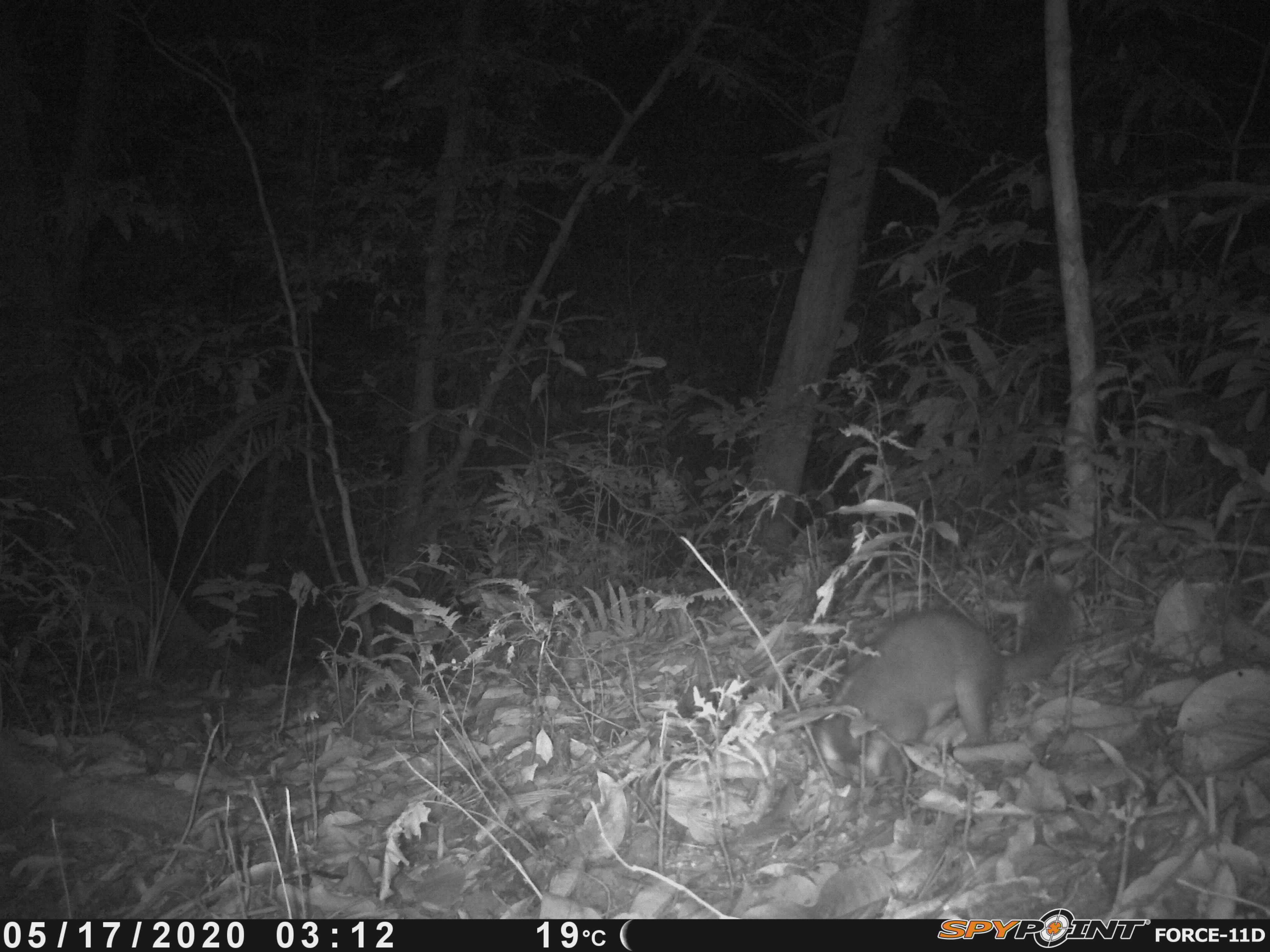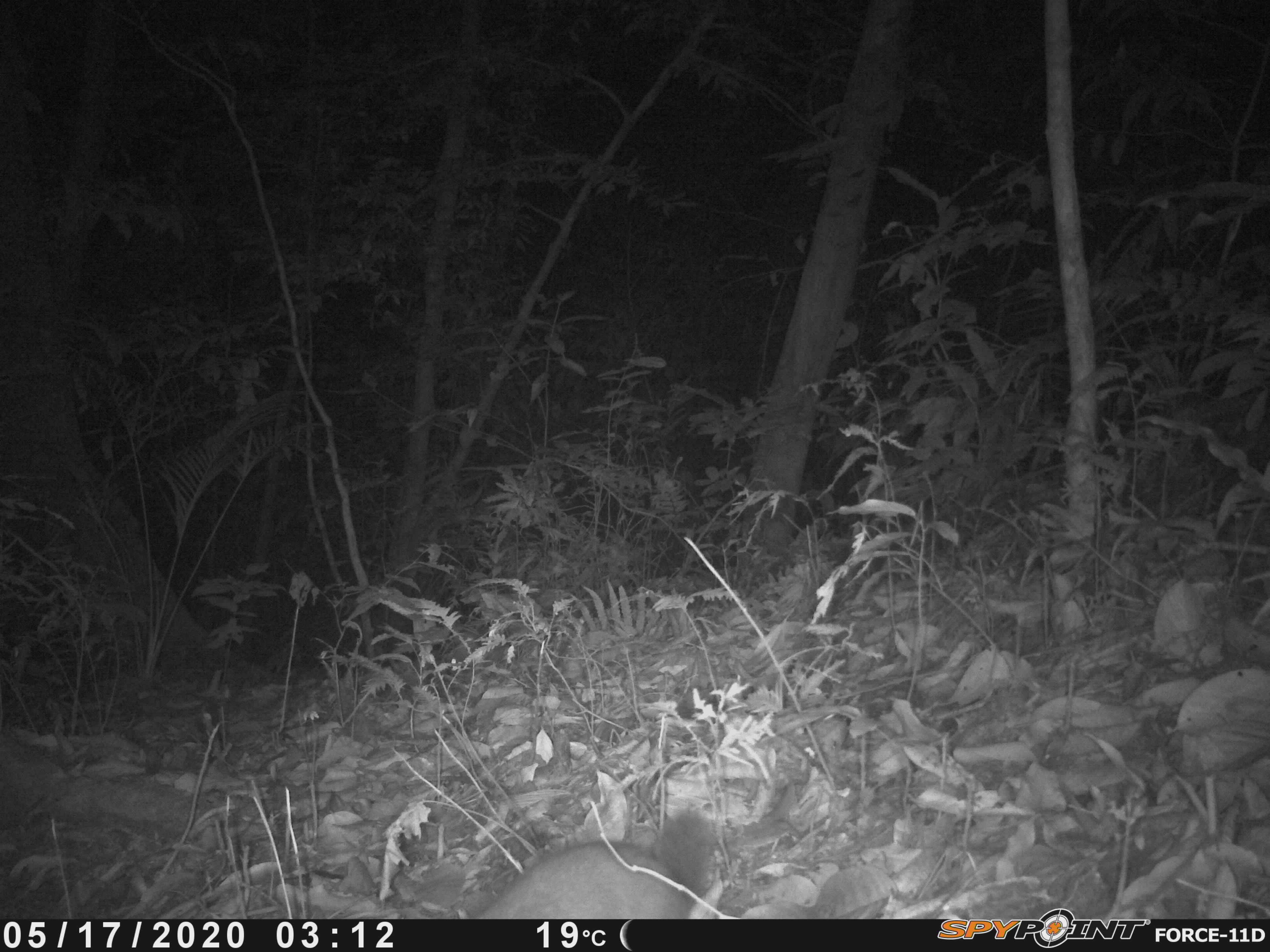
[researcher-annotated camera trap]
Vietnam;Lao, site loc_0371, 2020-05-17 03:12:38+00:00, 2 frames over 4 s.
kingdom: Animalia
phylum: Chordata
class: Mammalia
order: Carnivora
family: Mustelidae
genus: Melogale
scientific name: Melogale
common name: ferret badger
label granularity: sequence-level